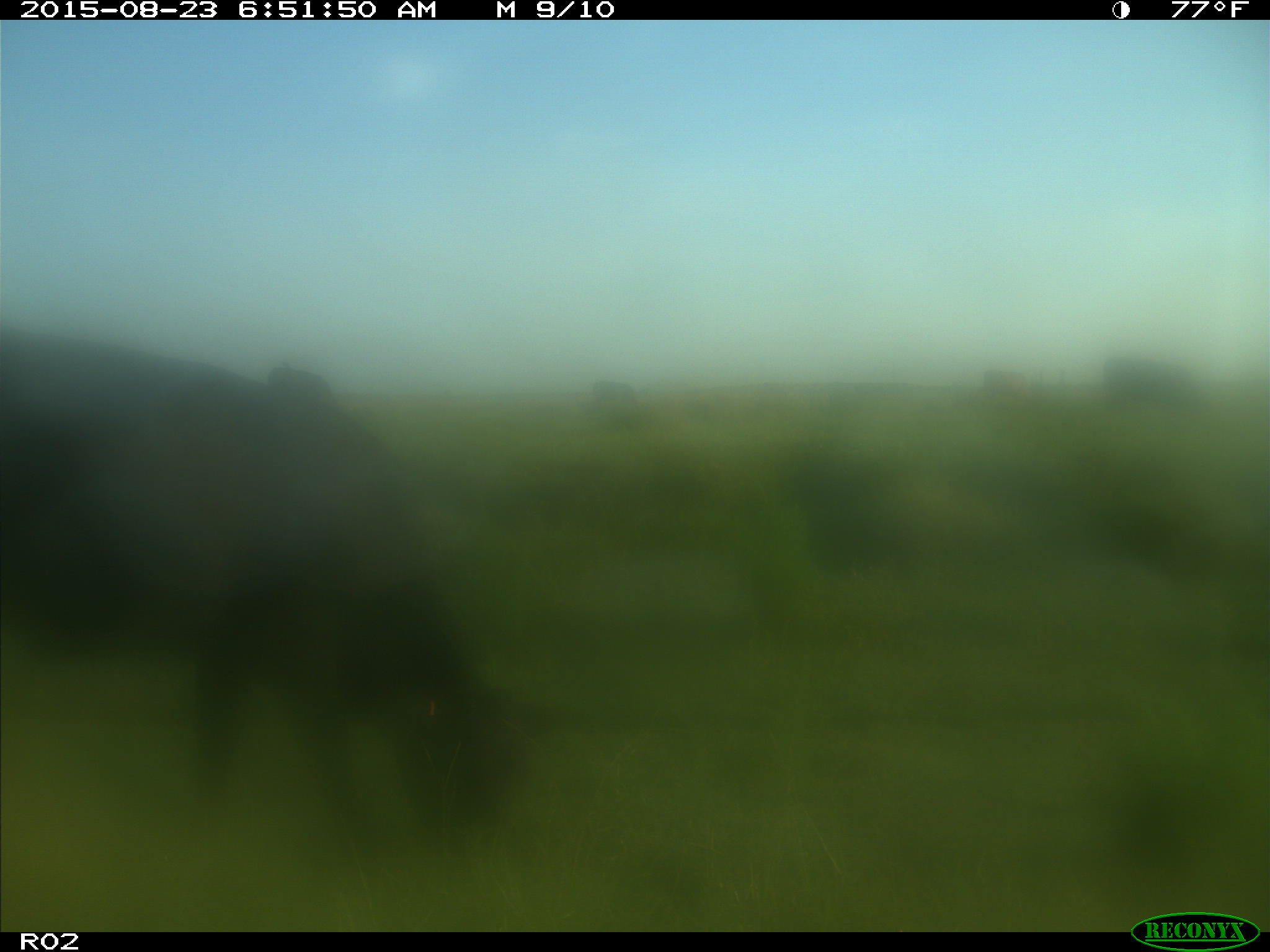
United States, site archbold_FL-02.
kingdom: Animalia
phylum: Chordata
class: Mammalia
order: Artiodactyla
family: Bovidae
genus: Bos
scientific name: Bos taurus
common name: domestic cow